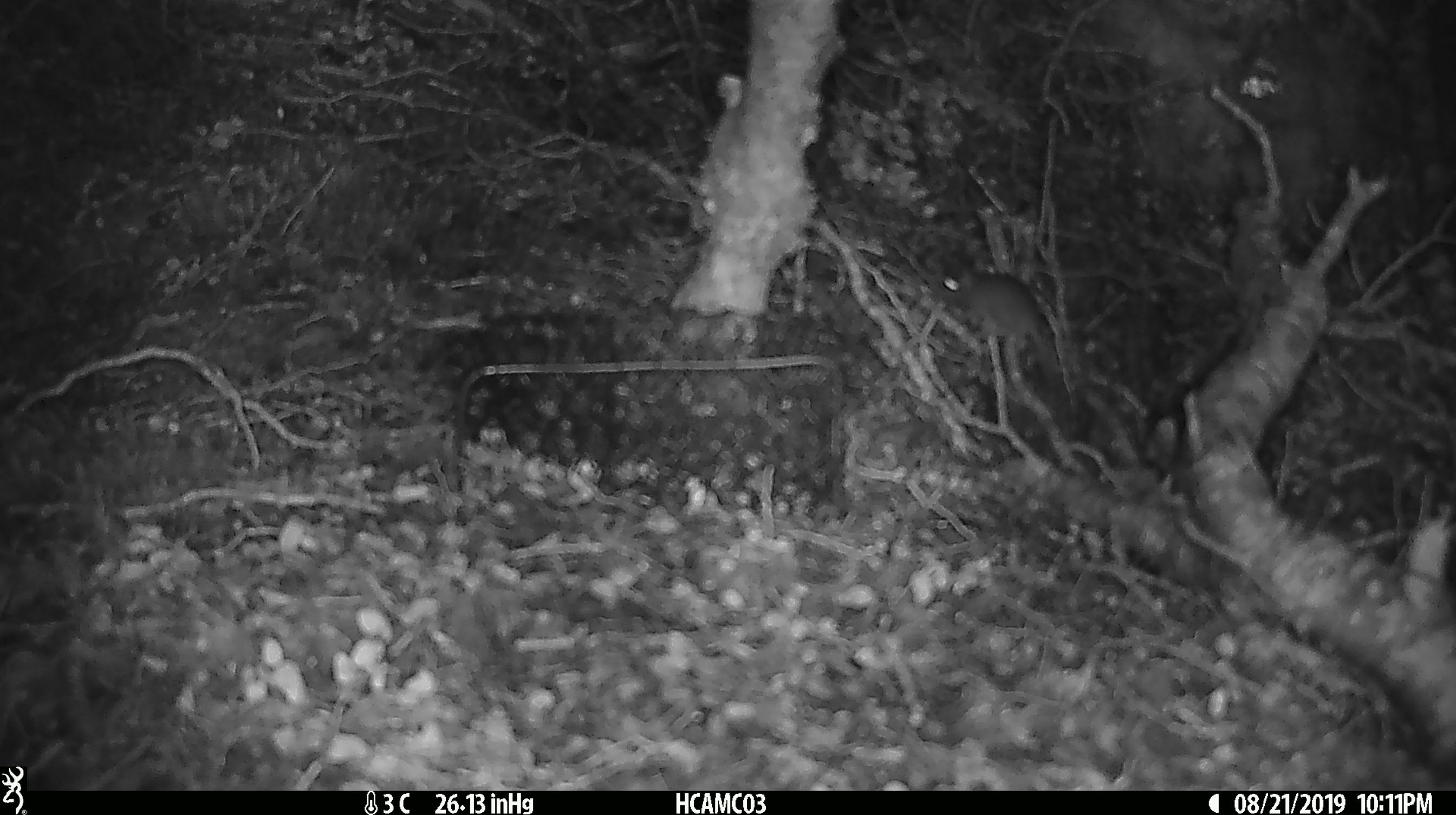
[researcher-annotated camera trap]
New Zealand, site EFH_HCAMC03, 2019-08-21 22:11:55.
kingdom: Animalia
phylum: Chordata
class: Mammalia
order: Rodentia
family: Muridae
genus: Mus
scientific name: Mus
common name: mouse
Mouse (Mus).